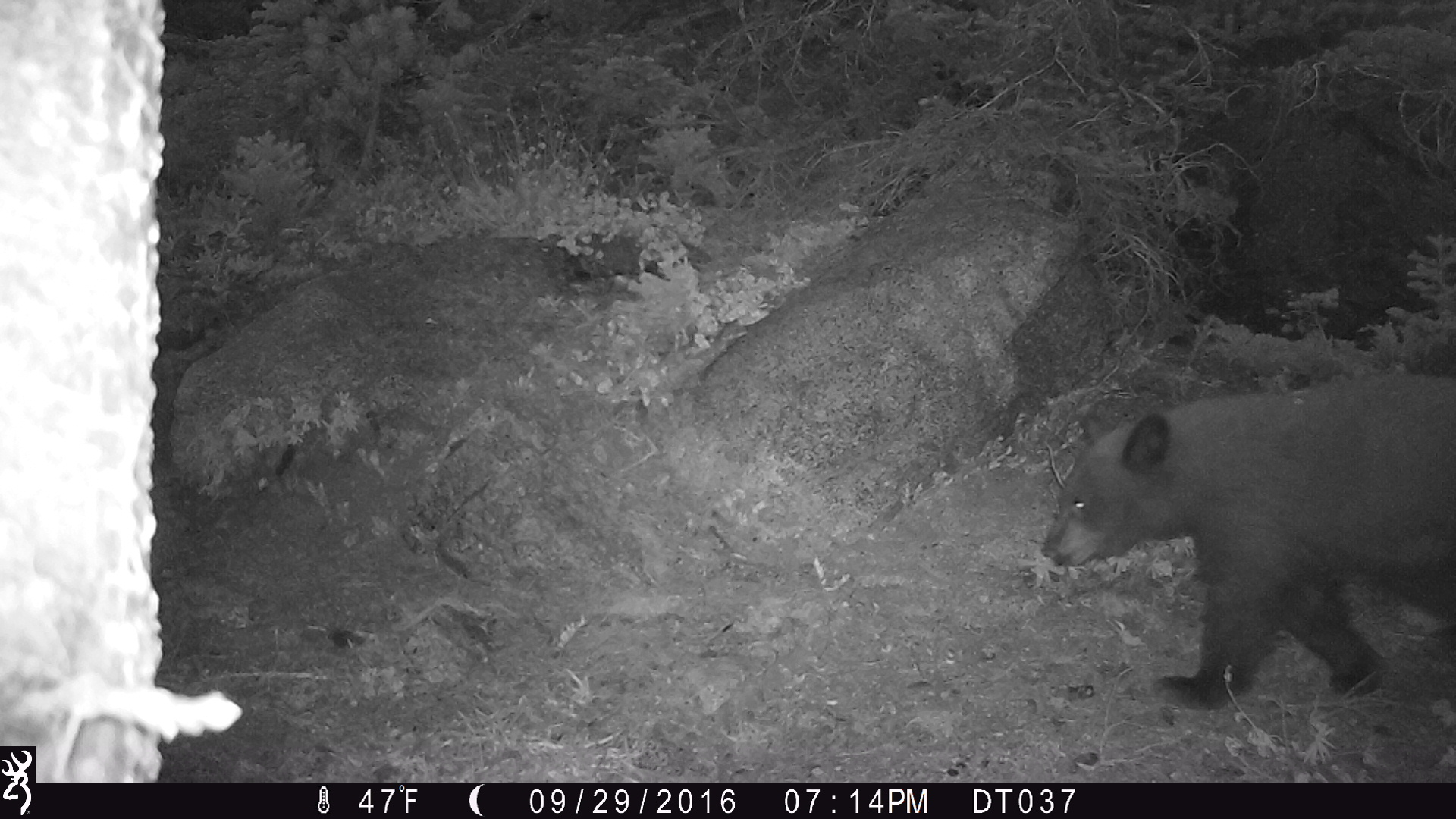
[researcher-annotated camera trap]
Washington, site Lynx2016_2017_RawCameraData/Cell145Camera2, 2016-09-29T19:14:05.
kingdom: Animalia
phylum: Chordata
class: Mammalia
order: Carnivora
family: Ursidae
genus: Ursus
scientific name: Ursus americanus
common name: american black bear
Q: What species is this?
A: Ursus americanus (american black bear).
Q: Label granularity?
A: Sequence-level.